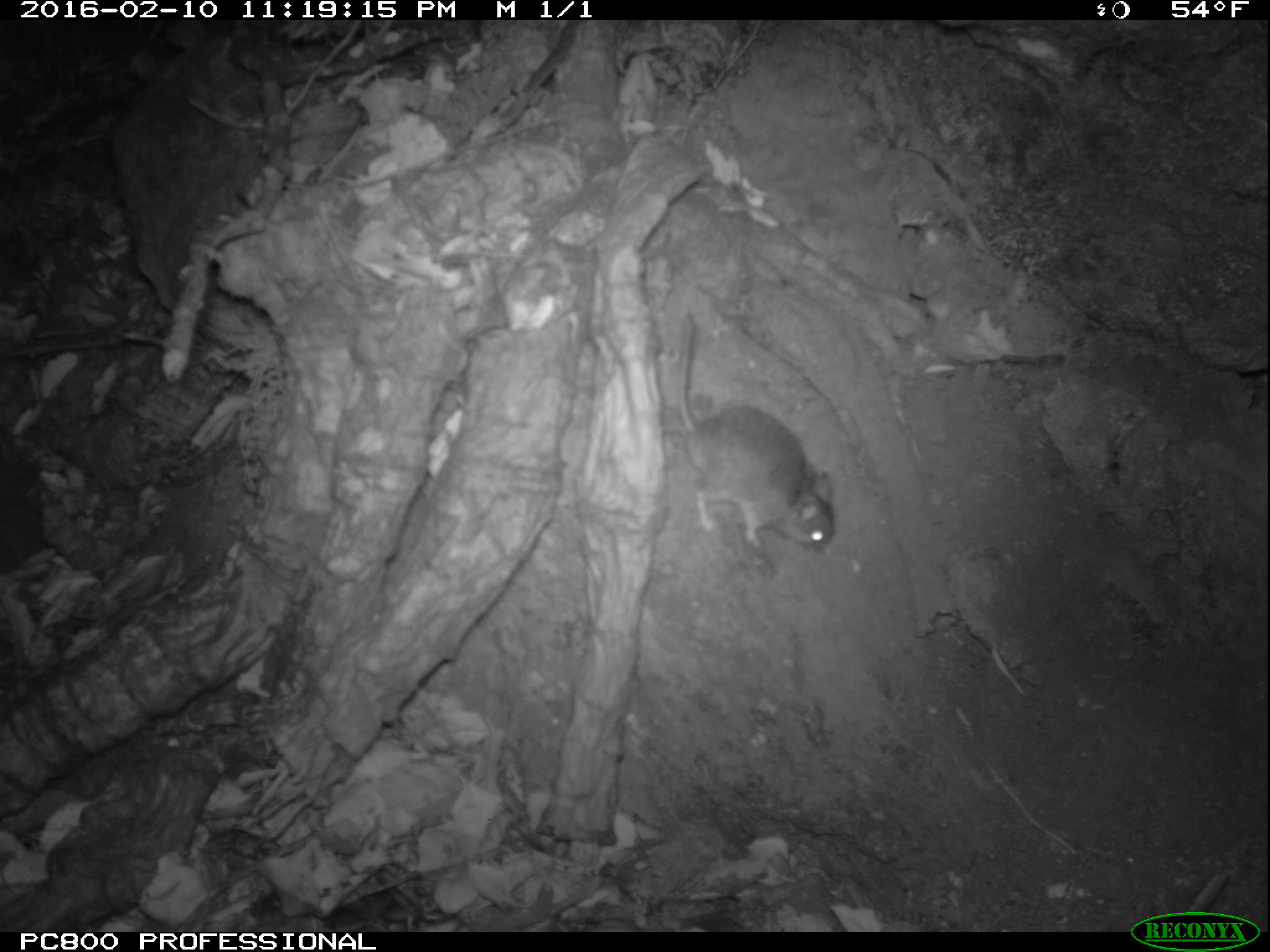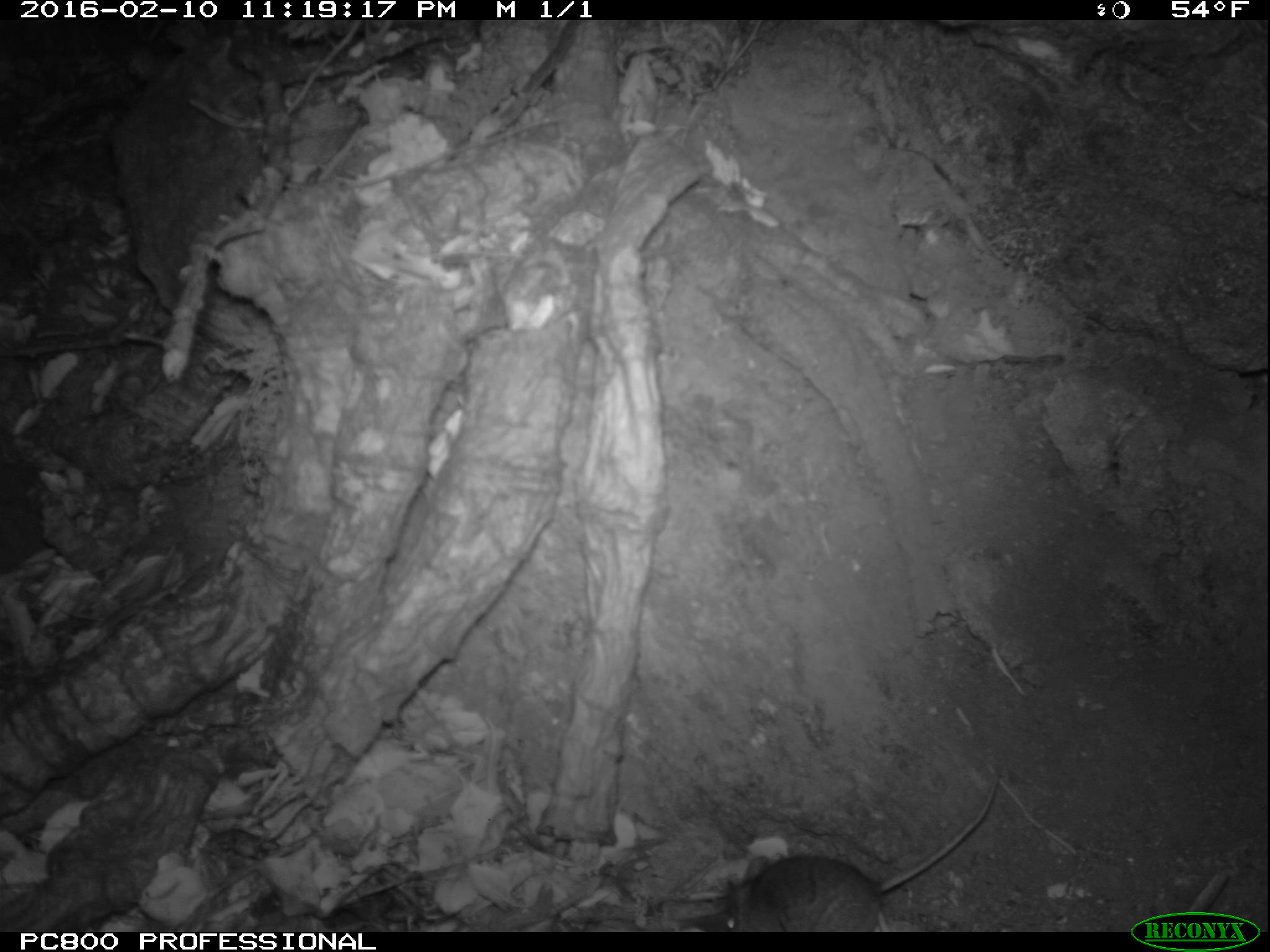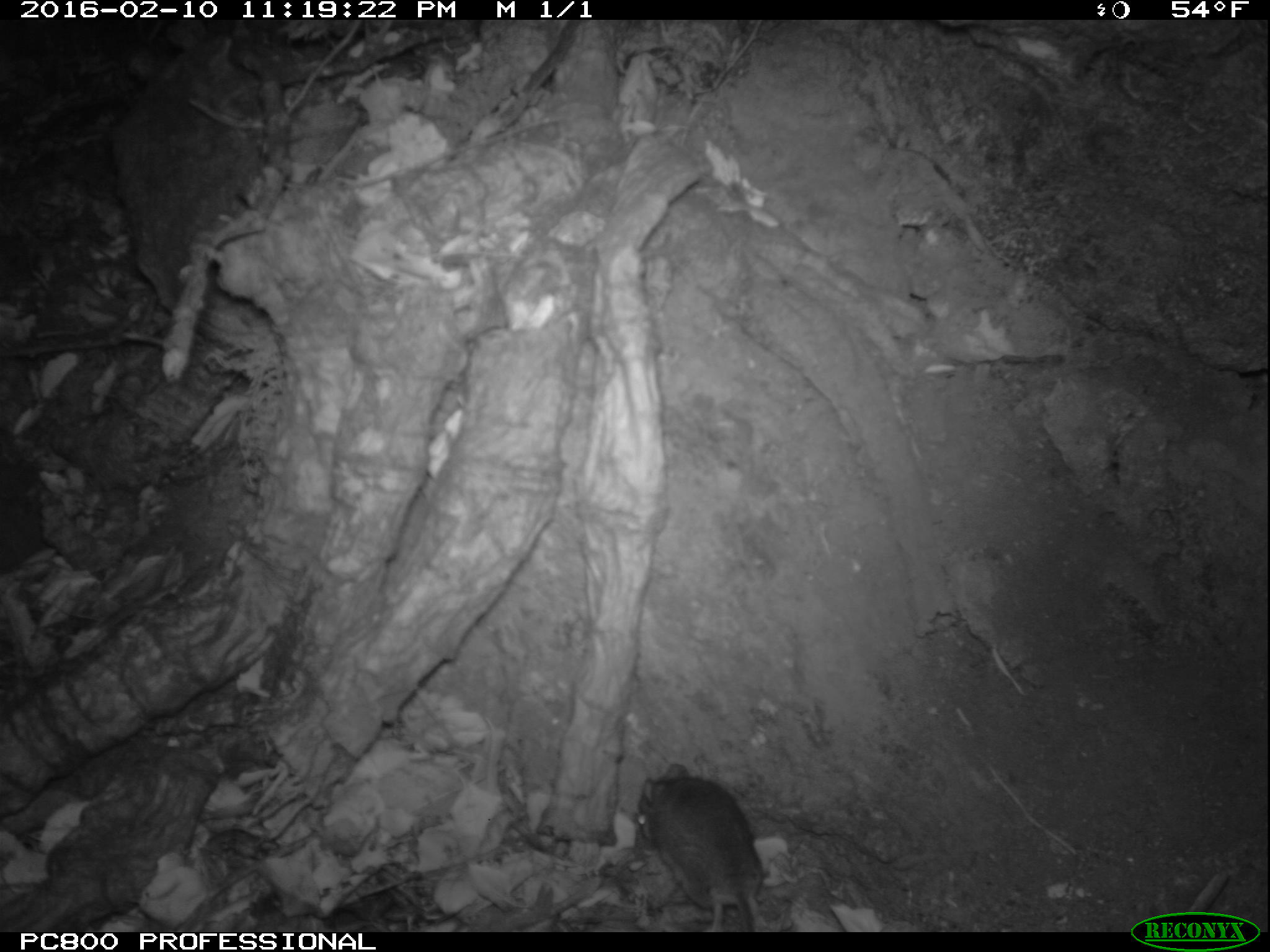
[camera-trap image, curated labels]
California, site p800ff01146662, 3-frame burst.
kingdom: Animalia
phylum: Chordata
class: Mammalia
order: Rodentia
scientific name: Rodentia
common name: rodent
Rodent (Rodentia).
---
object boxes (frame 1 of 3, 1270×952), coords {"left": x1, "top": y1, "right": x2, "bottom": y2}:
rodent: {"left": 674, "top": 311, "right": 839, "bottom": 556}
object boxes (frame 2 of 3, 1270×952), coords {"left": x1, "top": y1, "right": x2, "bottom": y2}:
rodent: {"left": 682, "top": 770, "right": 1003, "bottom": 930}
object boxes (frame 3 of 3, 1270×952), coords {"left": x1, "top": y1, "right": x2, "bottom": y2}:
rodent: {"left": 636, "top": 762, "right": 770, "bottom": 932}